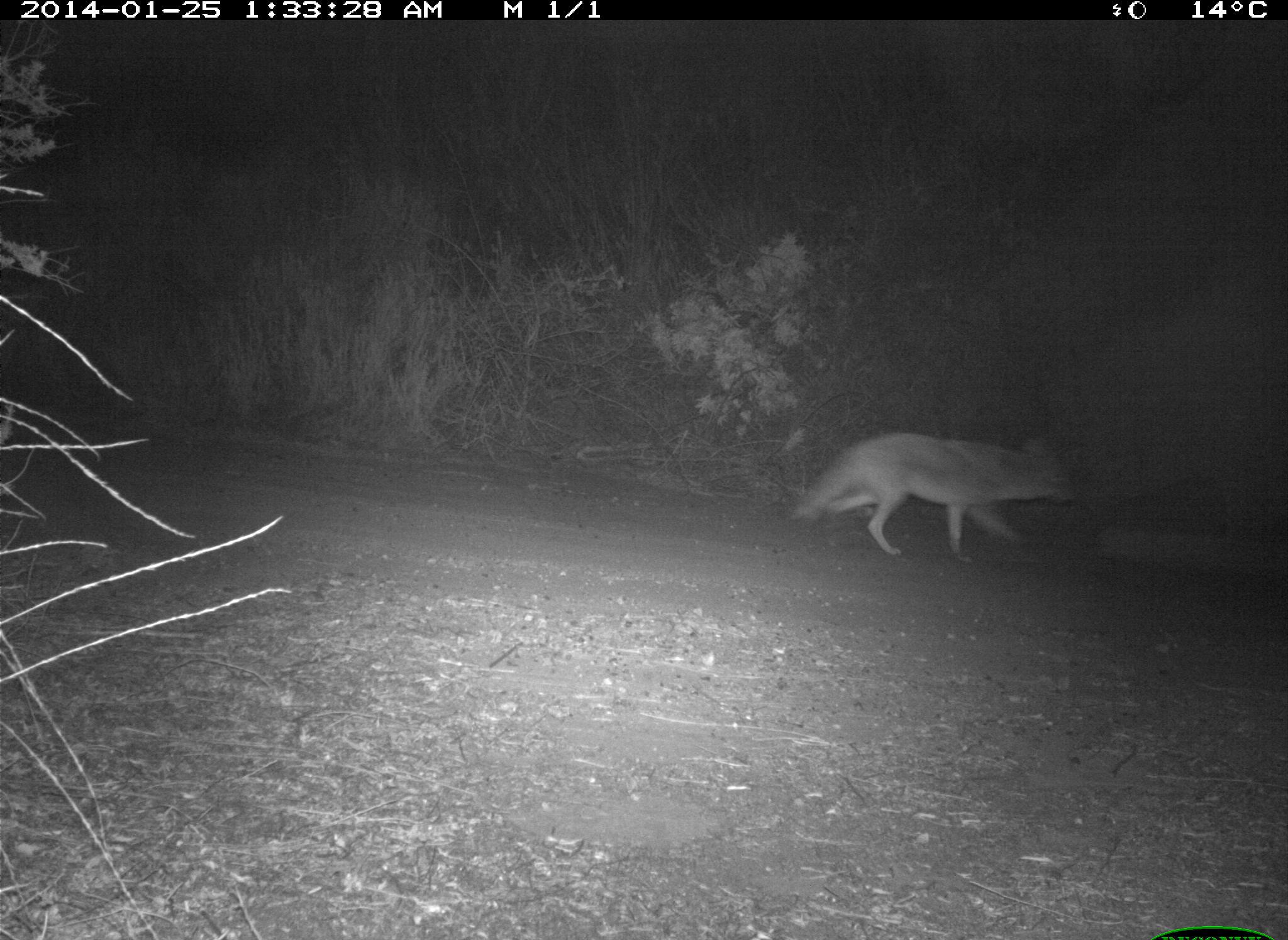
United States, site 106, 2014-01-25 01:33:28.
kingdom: Animalia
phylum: Chordata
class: Mammalia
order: Carnivora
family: Canidae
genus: Canis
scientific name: Canis latrans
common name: coyote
Coyote (Canis latrans).